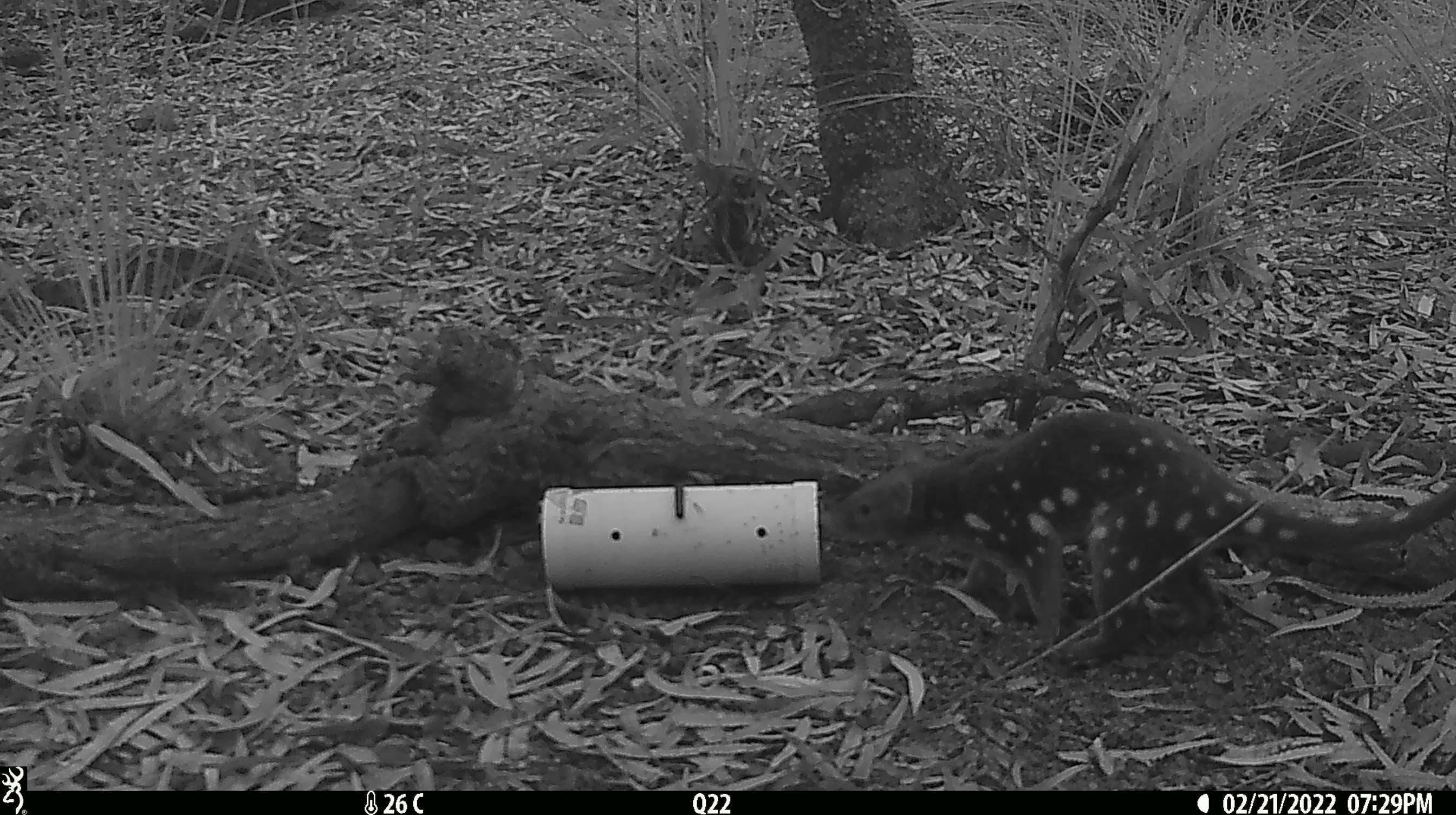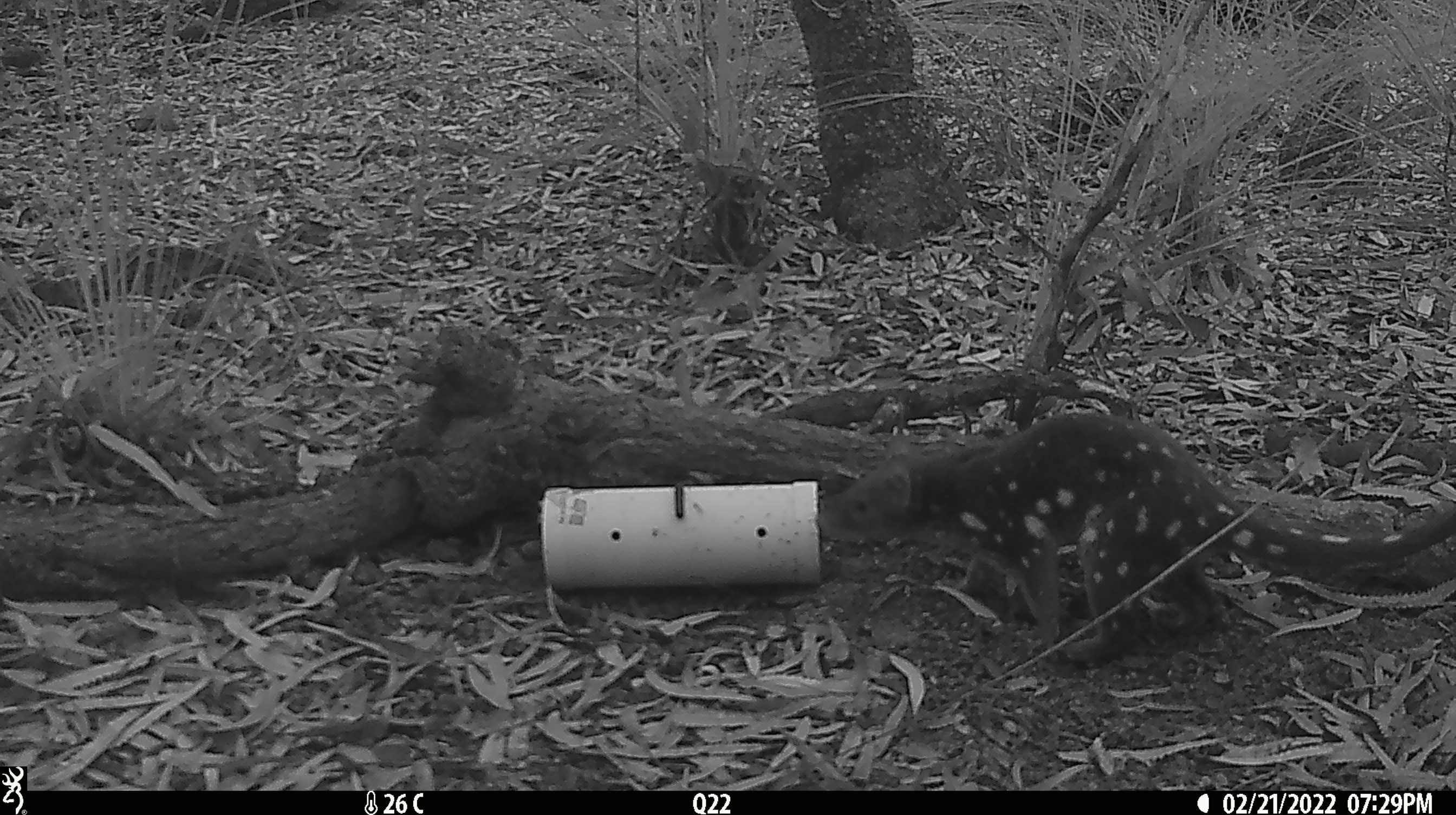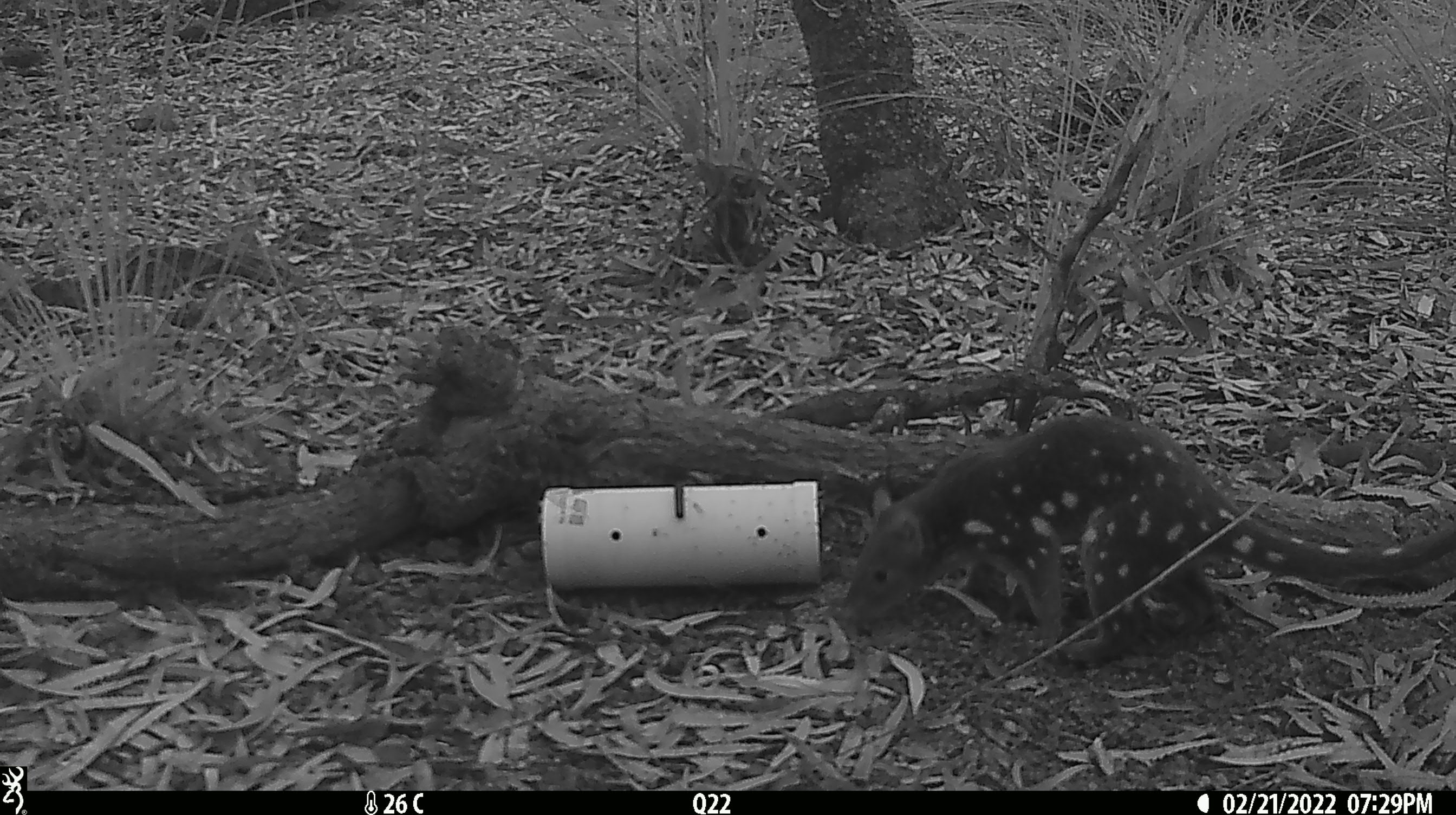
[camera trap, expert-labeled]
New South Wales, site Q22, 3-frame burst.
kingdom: Animalia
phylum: Chordata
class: Mammalia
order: Dasyuromorphia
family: Dasyuridae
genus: Dasyurus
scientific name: Dasyurus maculatus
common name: spotted-tailed quoll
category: quoll